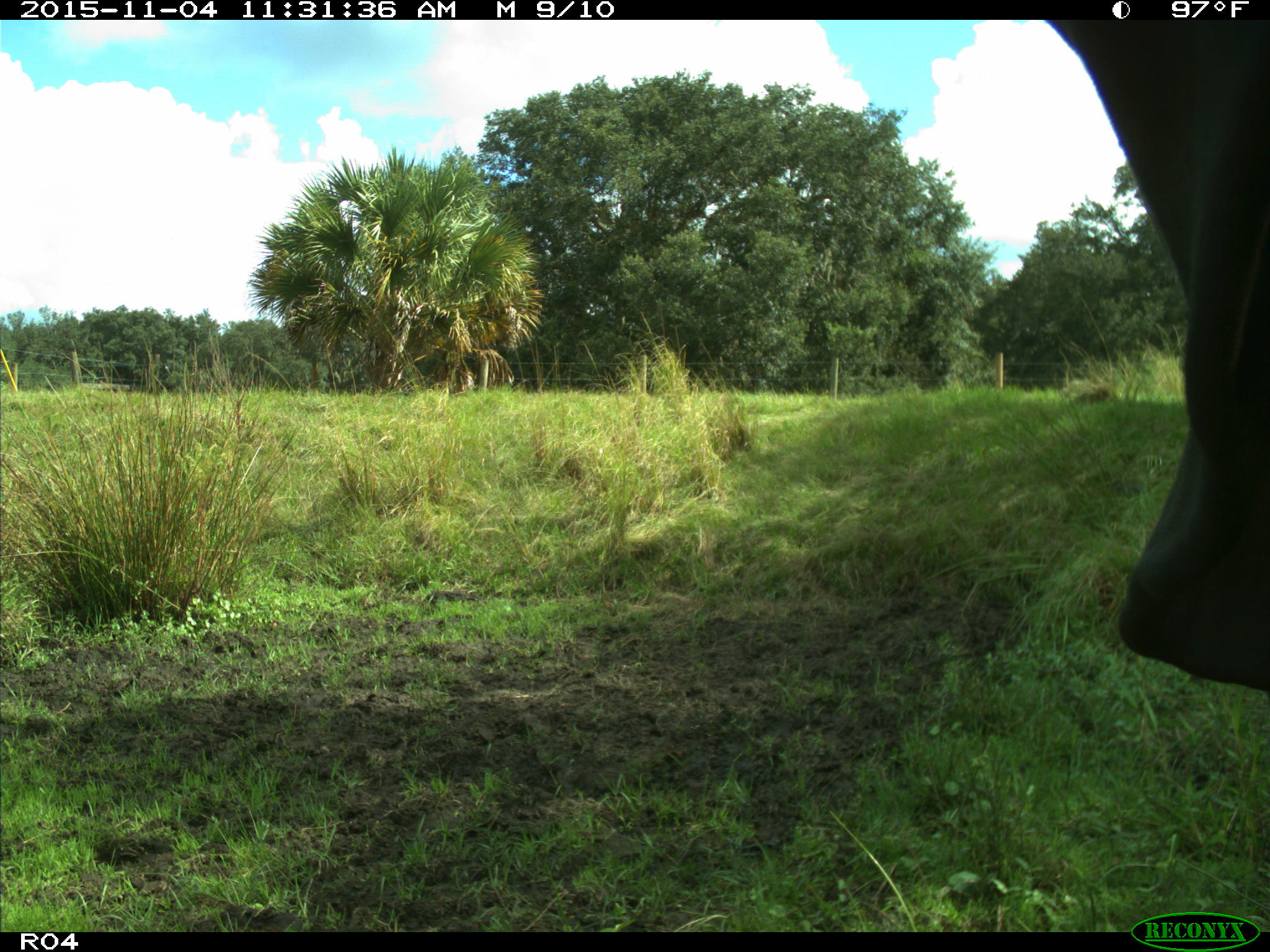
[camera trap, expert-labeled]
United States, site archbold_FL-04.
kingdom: Animalia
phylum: Chordata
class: Mammalia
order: Artiodactyla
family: Bovidae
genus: Bos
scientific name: Bos taurus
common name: domestic cow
Bos taurus (domestic cow).